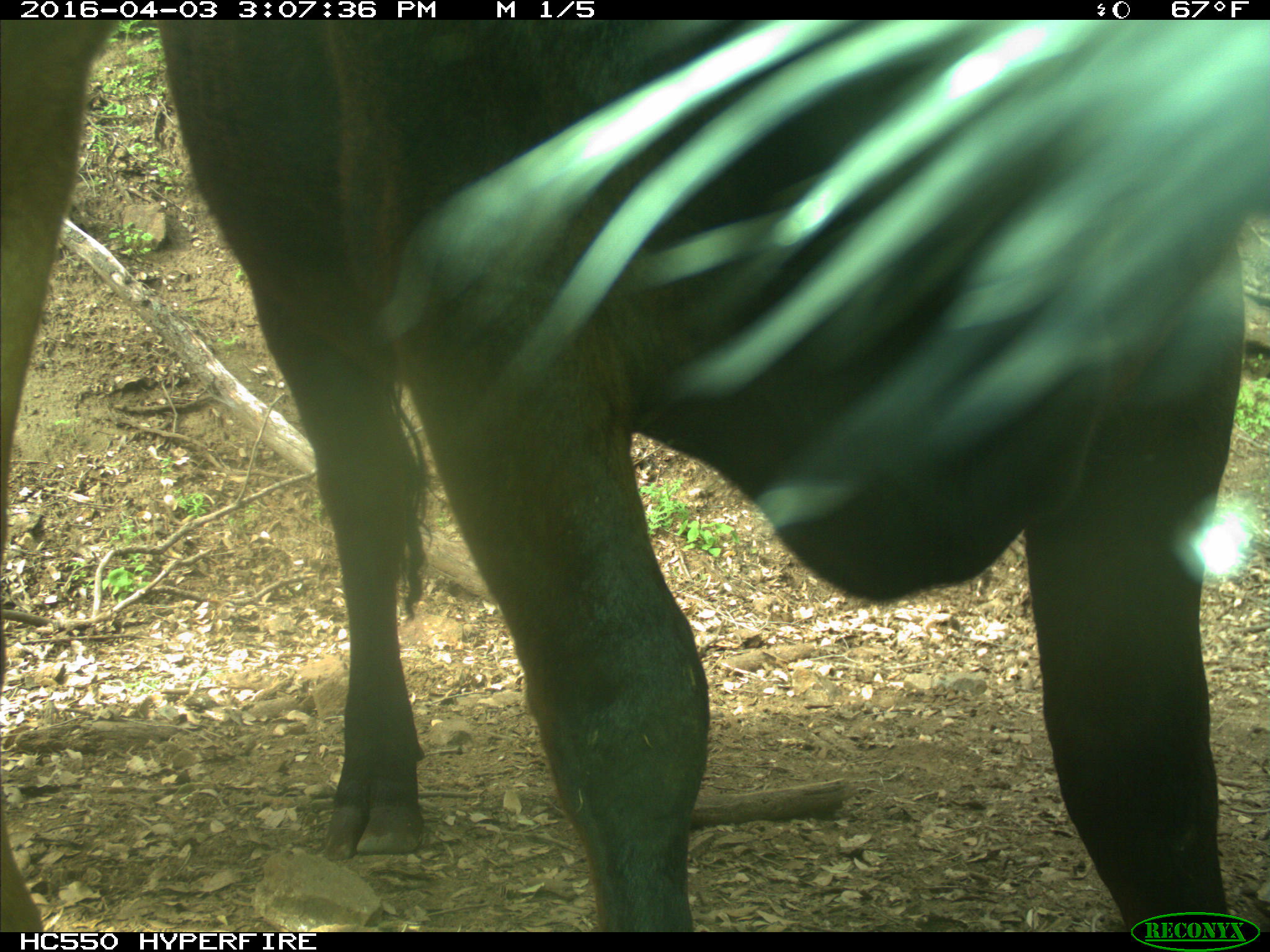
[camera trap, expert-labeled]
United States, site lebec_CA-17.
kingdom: Animalia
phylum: Chordata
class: Mammalia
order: Artiodactyla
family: Bovidae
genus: Bos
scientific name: Bos taurus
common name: domestic cow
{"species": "Bos taurus (domestic cow)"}